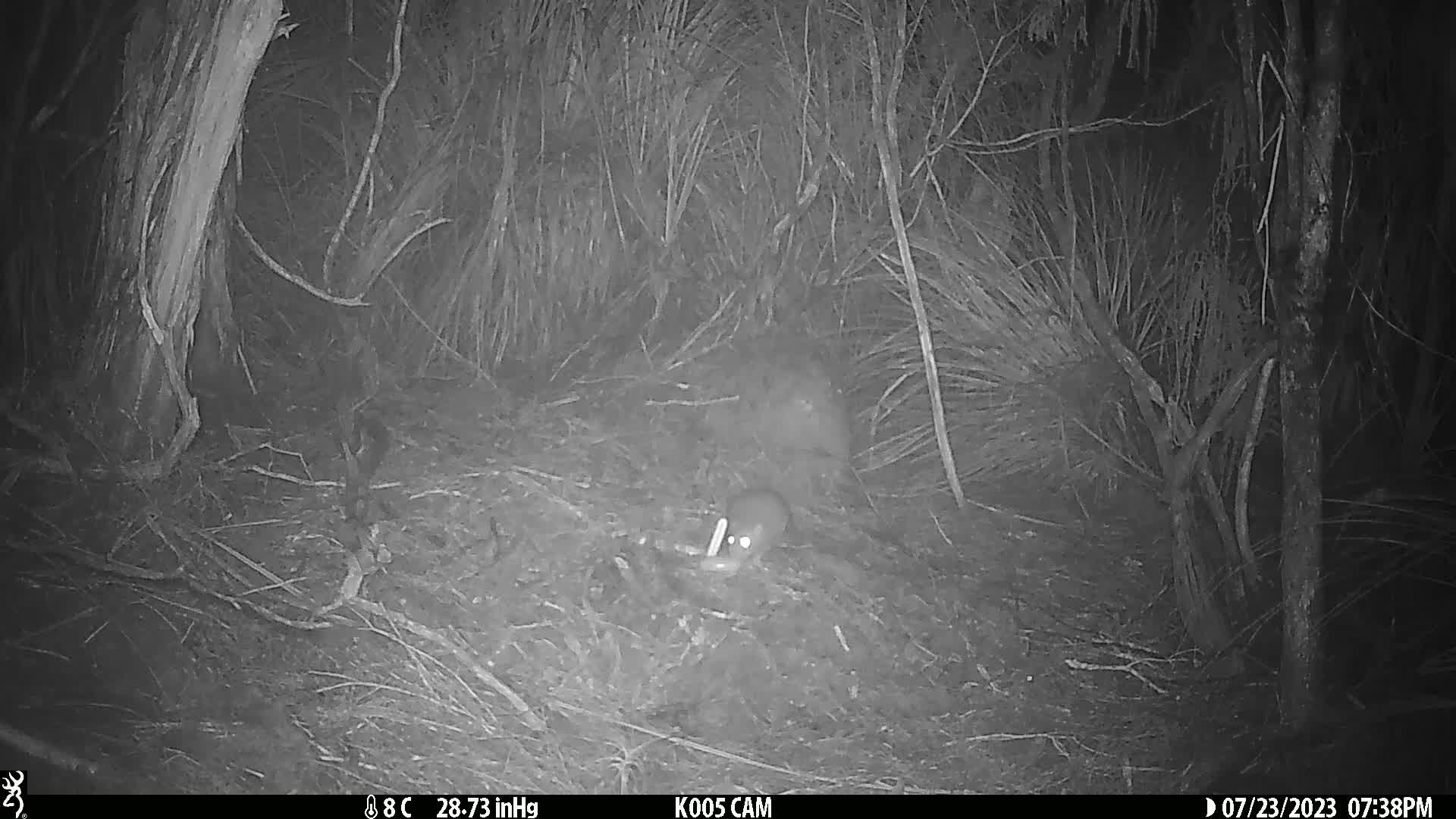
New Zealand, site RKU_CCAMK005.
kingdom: Animalia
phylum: Chordata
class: Mammalia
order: Rodentia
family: Muridae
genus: Rattus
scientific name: Rattus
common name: rat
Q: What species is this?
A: Rat (Rattus).